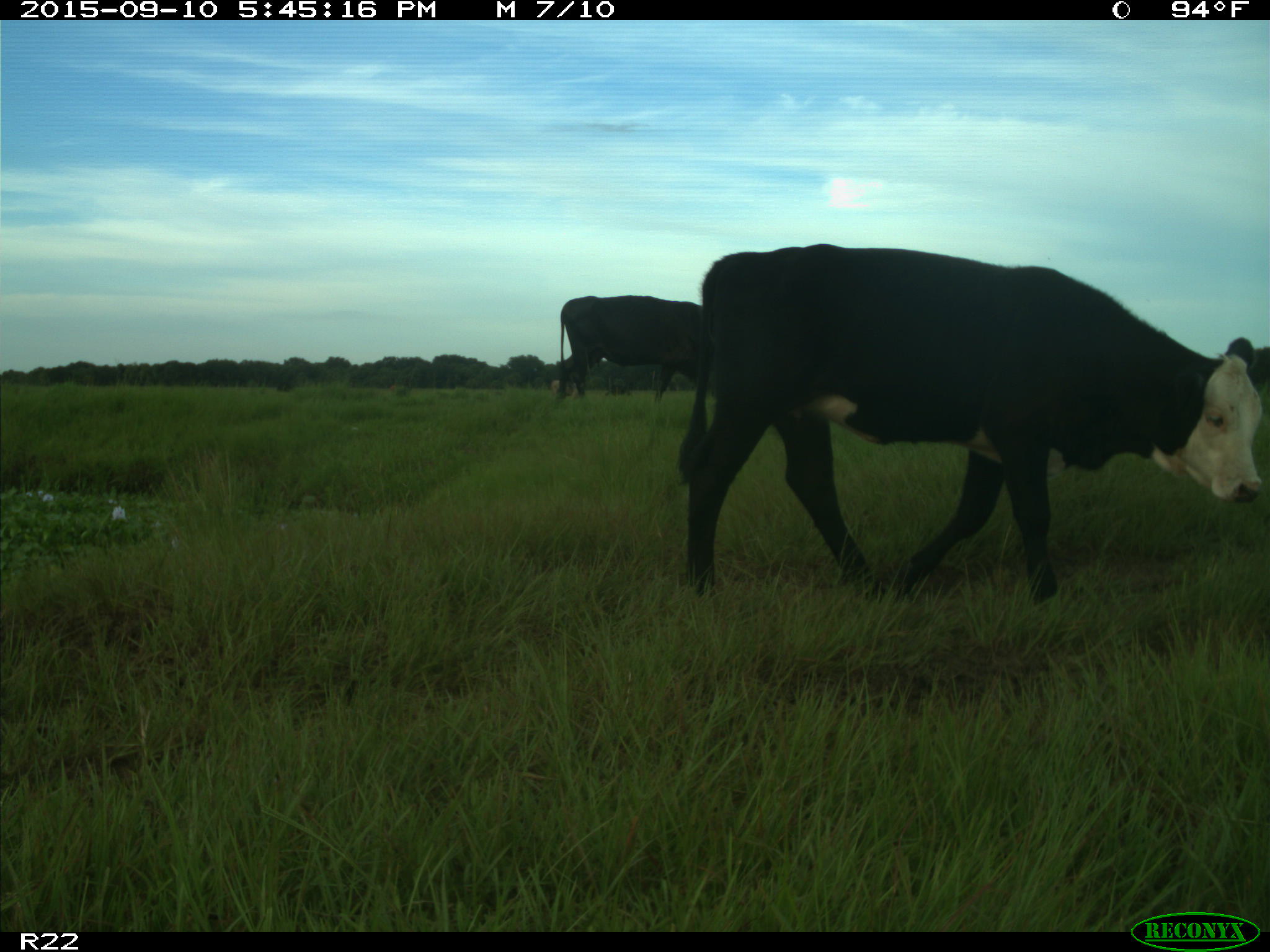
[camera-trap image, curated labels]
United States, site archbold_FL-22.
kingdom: Animalia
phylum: Chordata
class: Mammalia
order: Artiodactyla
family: Bovidae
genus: Bos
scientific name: Bos taurus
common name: domestic cow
Bos taurus (domestic cow).